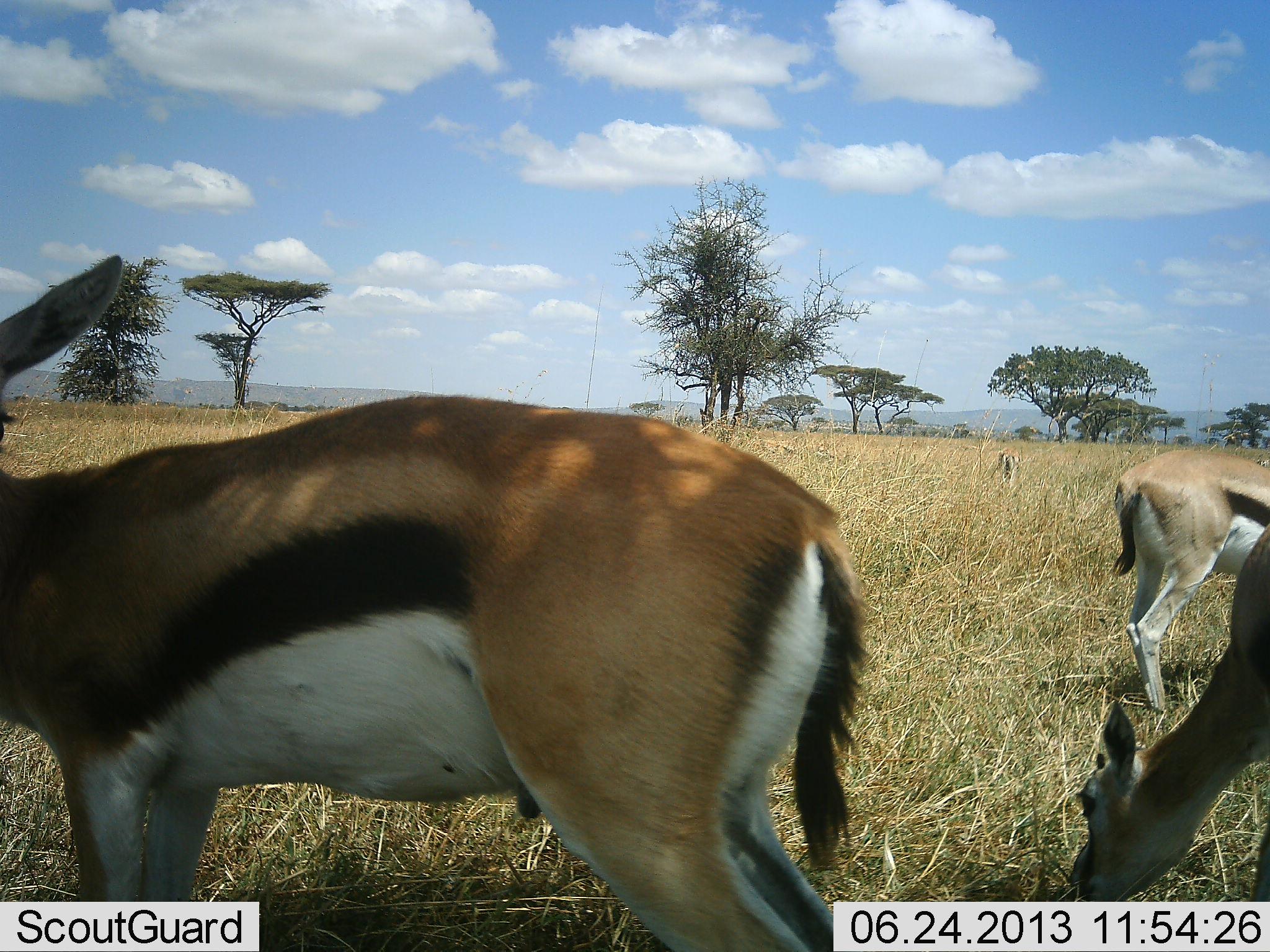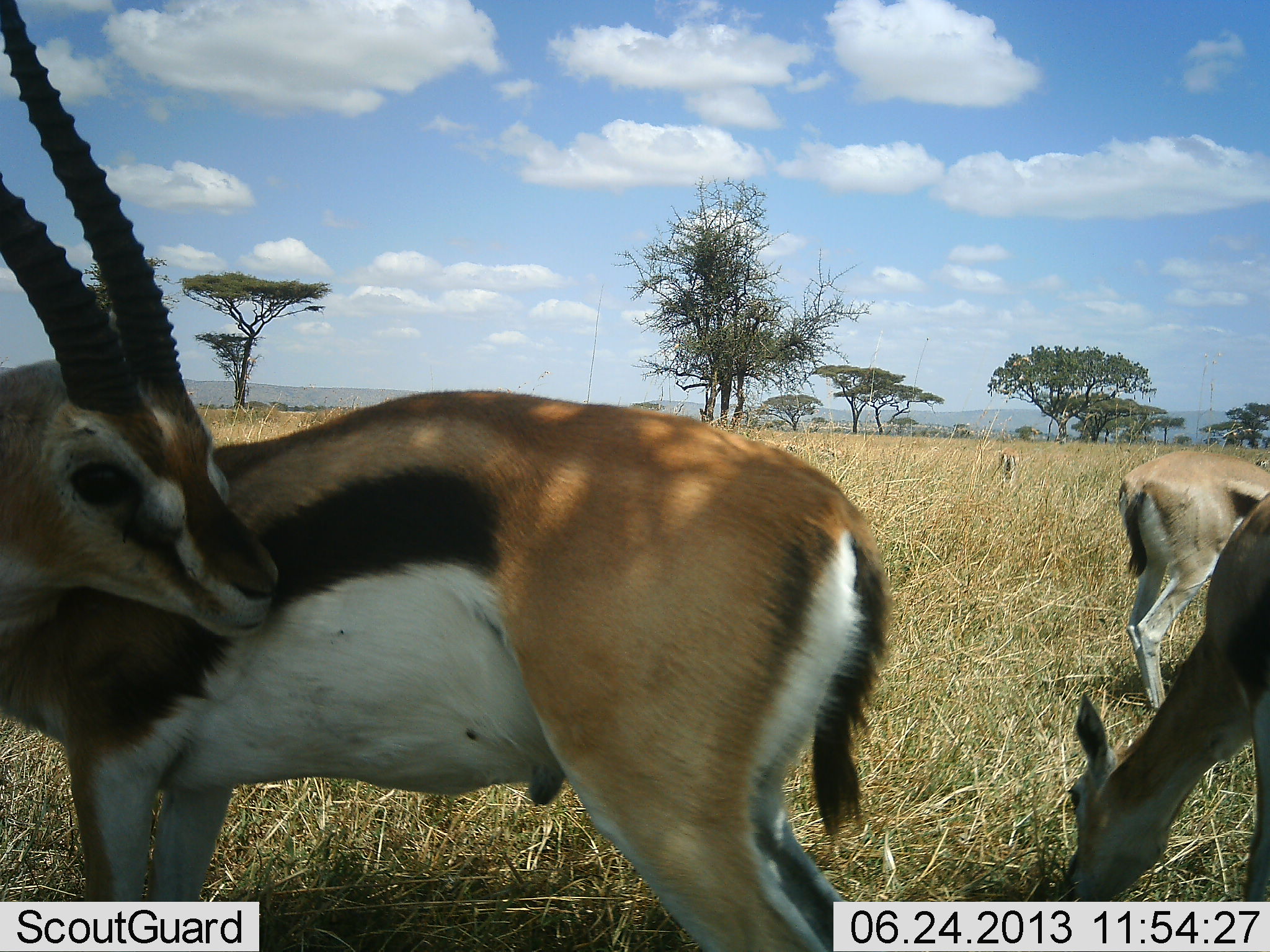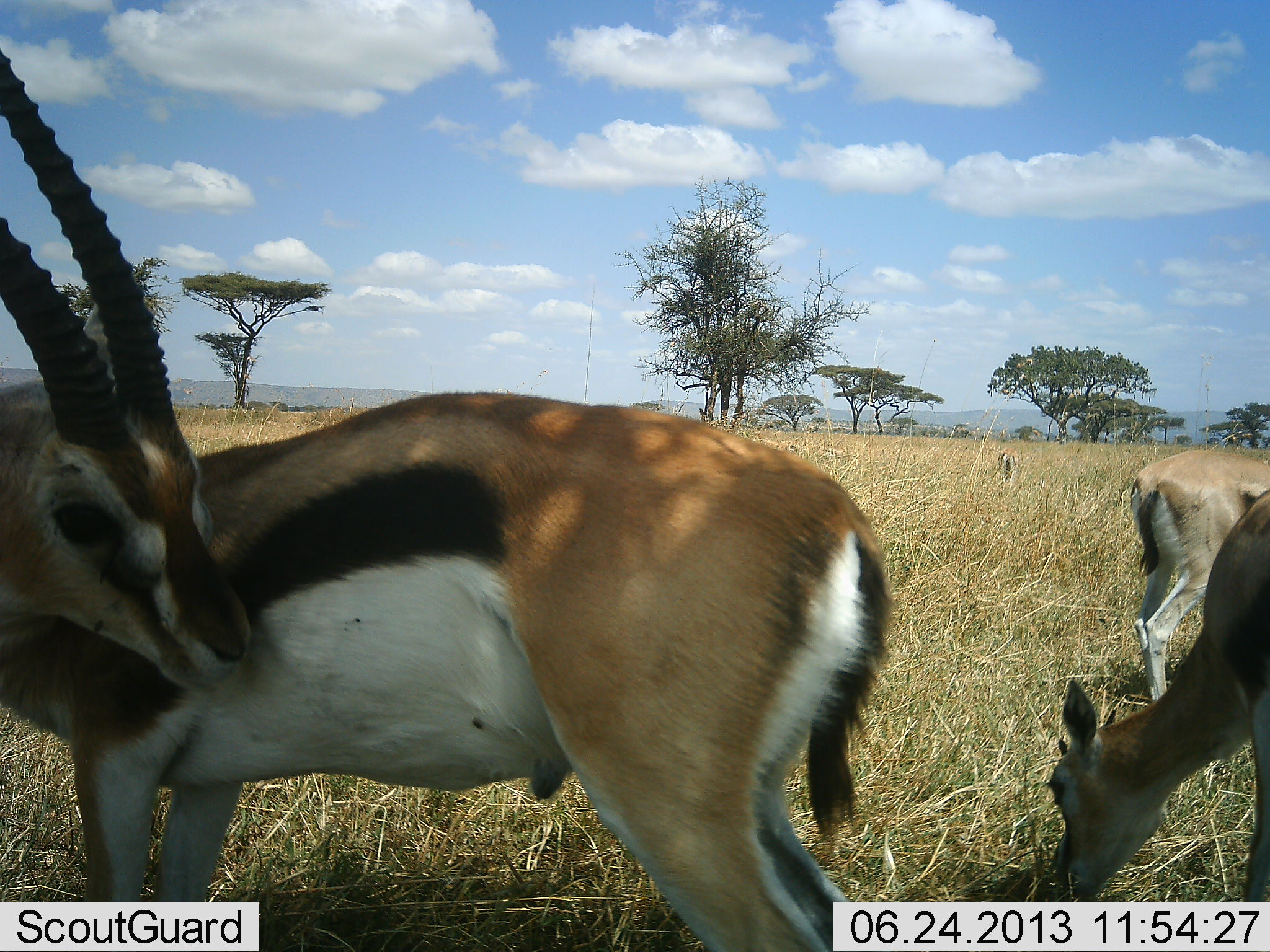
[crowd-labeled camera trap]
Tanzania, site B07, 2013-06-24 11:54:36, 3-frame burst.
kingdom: Animalia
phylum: Chordata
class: Mammalia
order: Artiodactyla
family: Bovidae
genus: Eudorcas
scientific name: Eudorcas thomsonii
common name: thomson's gazelle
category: gazellethomsons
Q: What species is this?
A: Gazellethomsons (thomson's gazelle) (Eudorcas thomsonii).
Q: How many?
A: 4.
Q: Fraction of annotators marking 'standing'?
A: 80%.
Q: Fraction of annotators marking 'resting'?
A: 0%.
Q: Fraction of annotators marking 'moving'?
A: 10%.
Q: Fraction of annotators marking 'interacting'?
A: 10%.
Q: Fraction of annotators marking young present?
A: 0%.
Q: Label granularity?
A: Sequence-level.